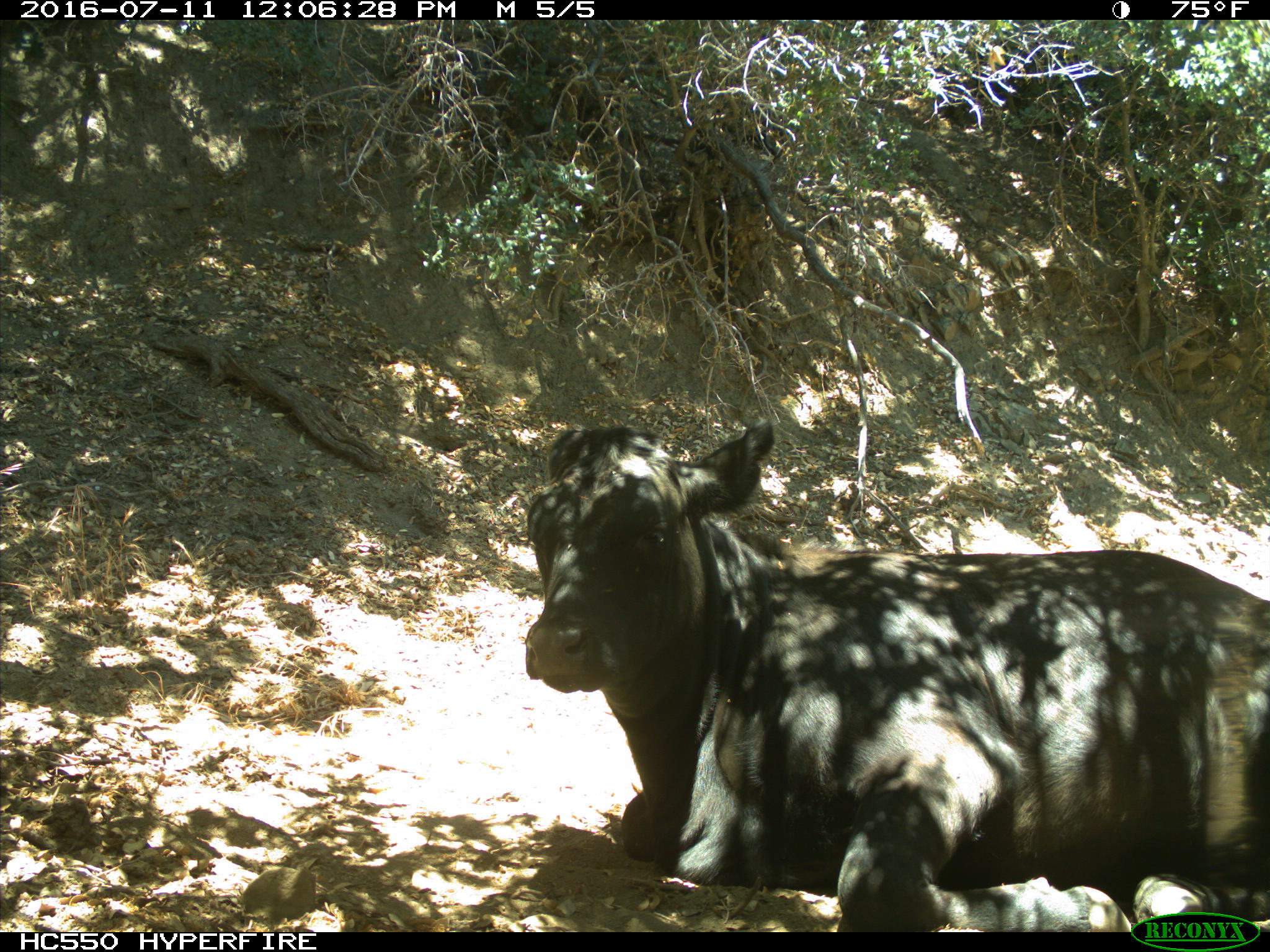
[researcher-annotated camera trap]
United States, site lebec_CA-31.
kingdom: Animalia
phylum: Chordata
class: Mammalia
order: Artiodactyla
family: Bovidae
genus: Bos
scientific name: Bos taurus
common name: domestic cow